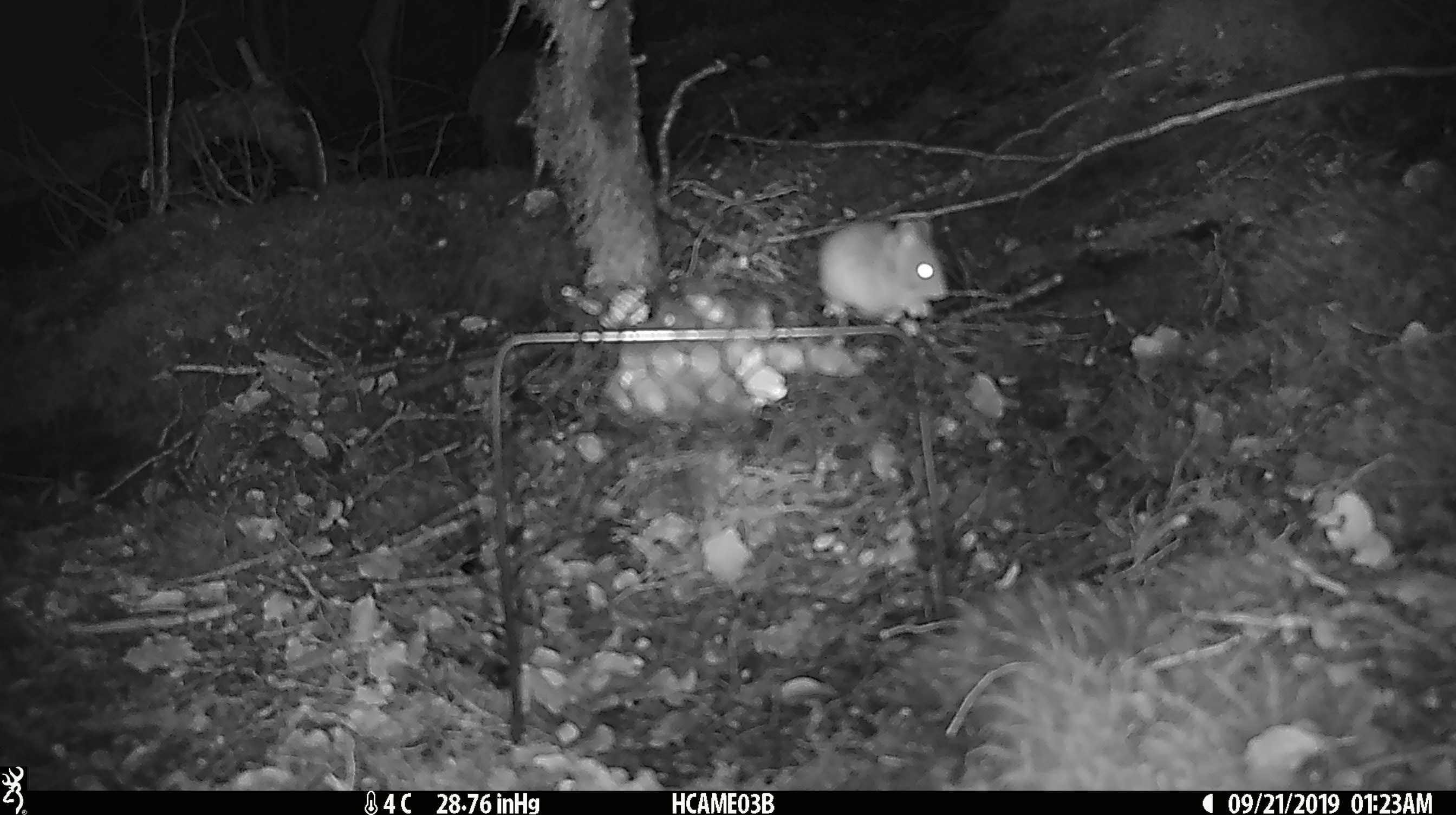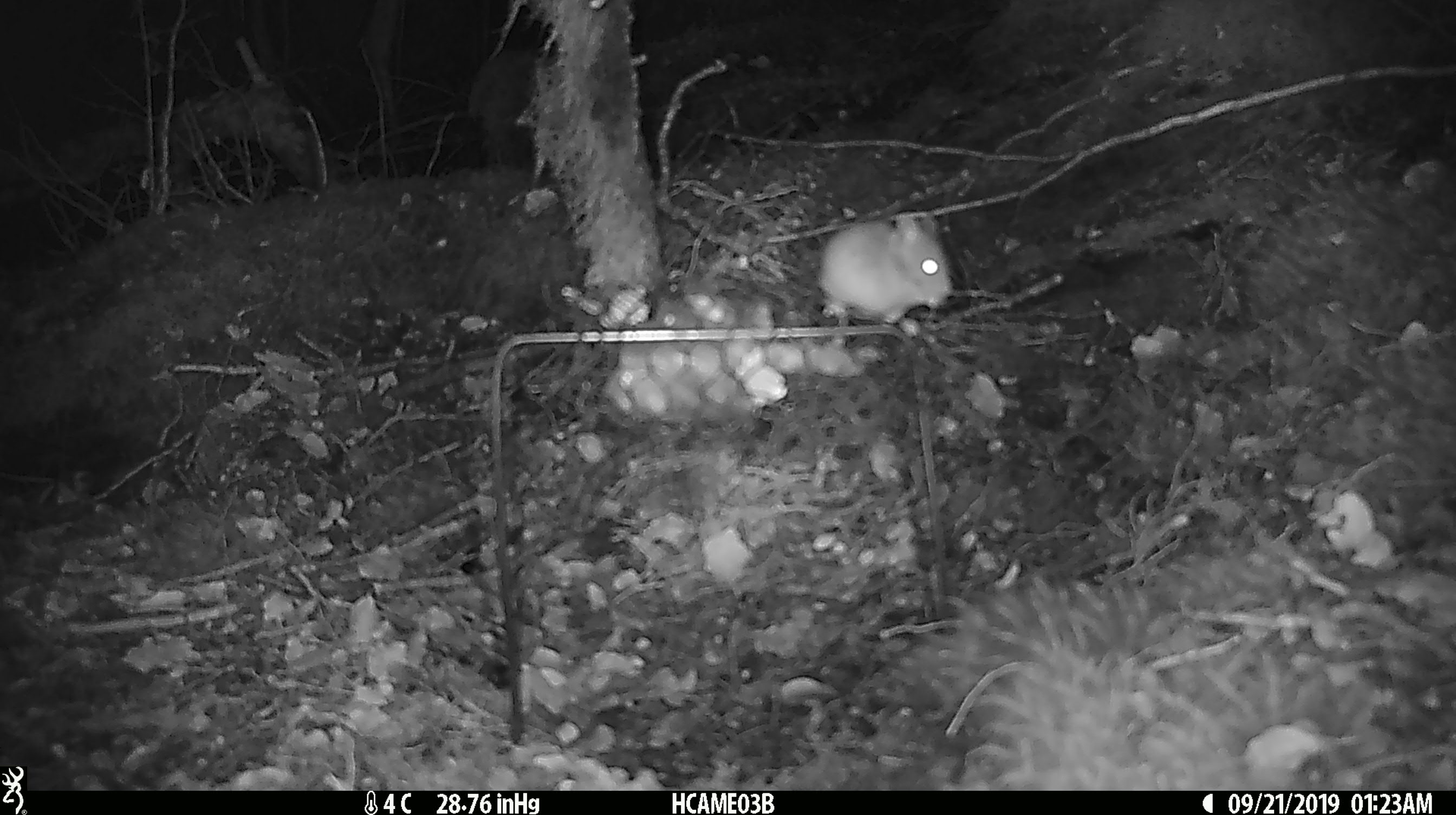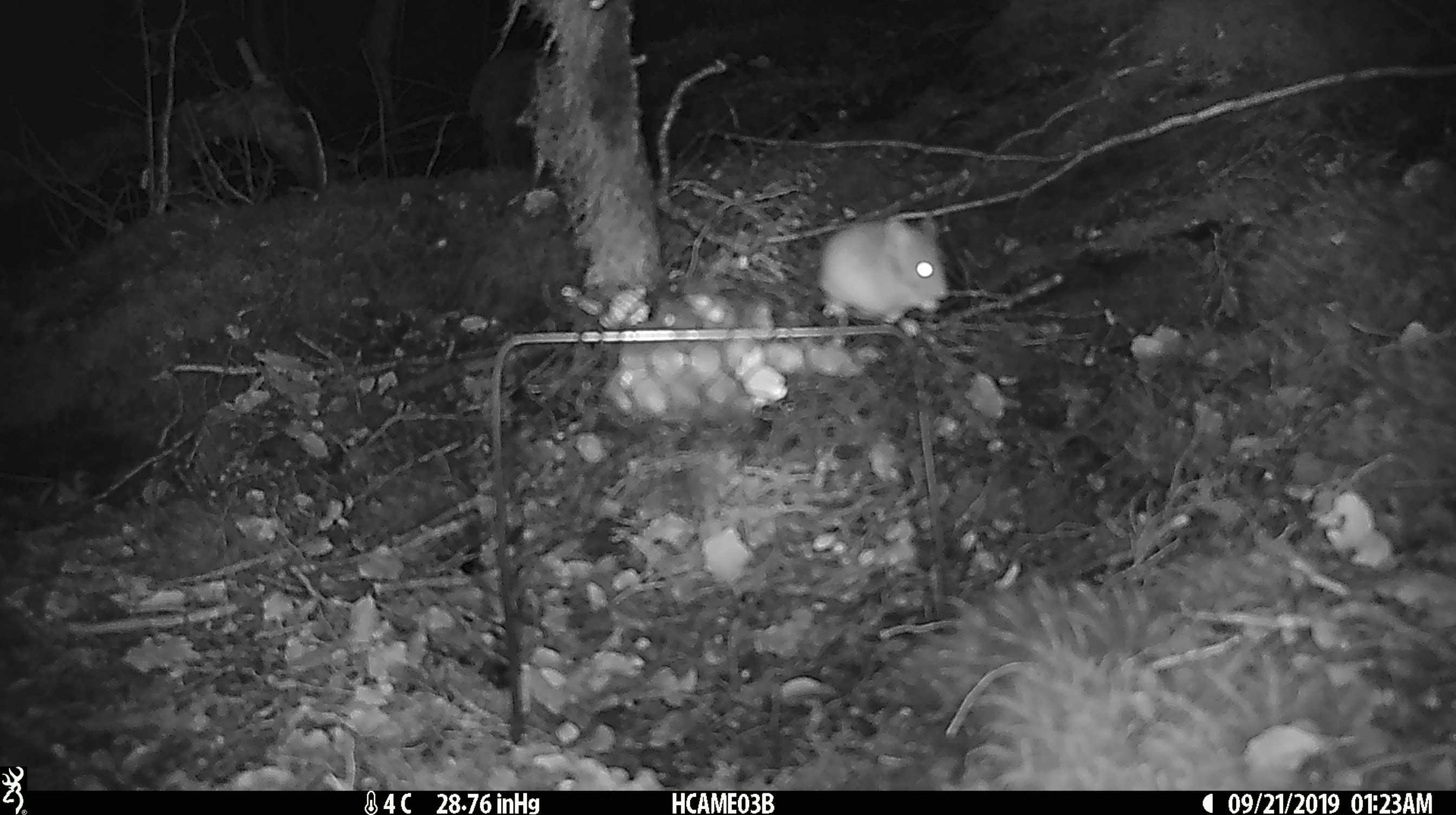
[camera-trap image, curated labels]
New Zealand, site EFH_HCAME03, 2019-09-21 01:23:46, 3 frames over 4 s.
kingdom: Animalia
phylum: Chordata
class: Mammalia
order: Rodentia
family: Muridae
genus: Mus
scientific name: Mus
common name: mouse